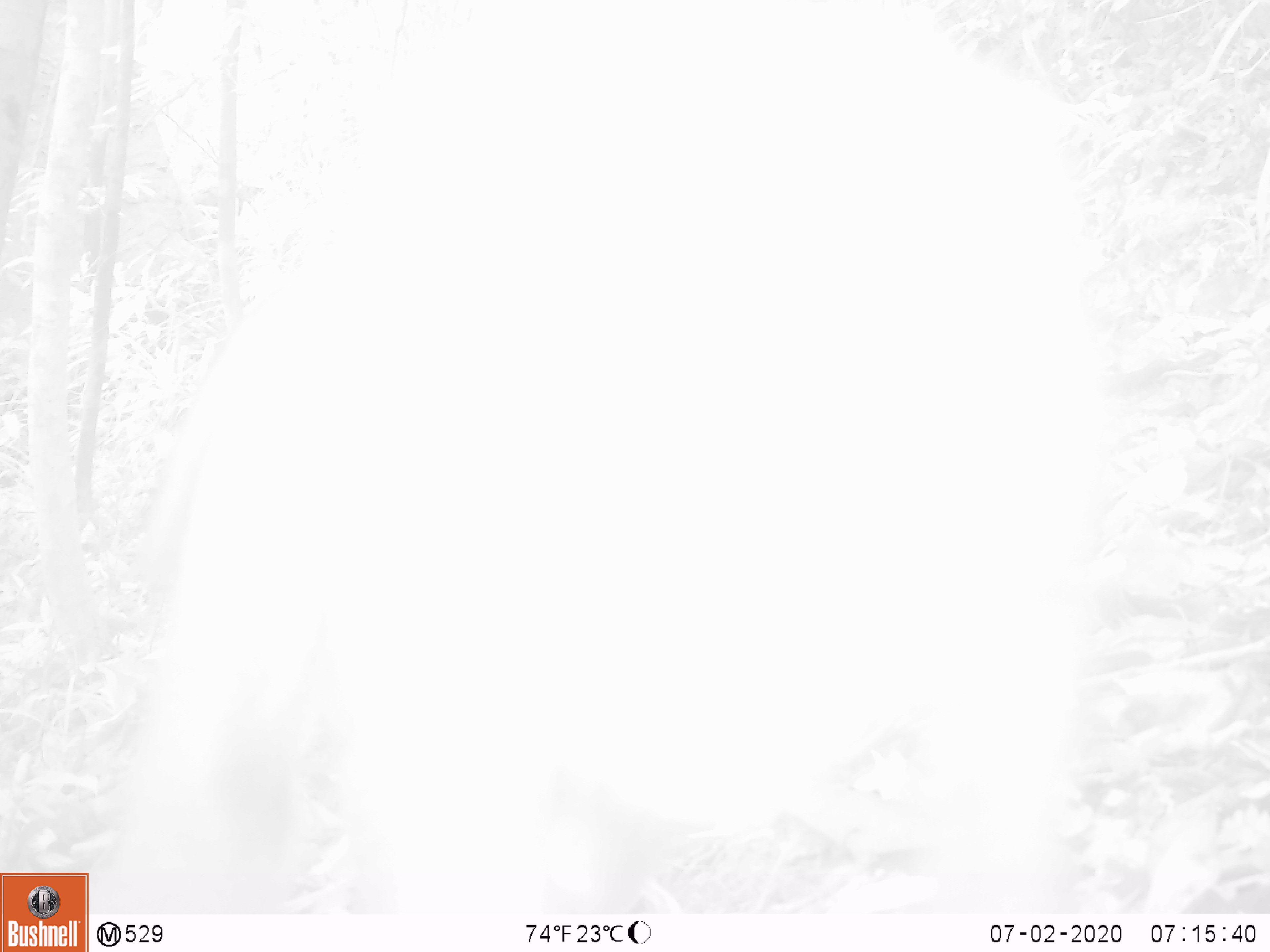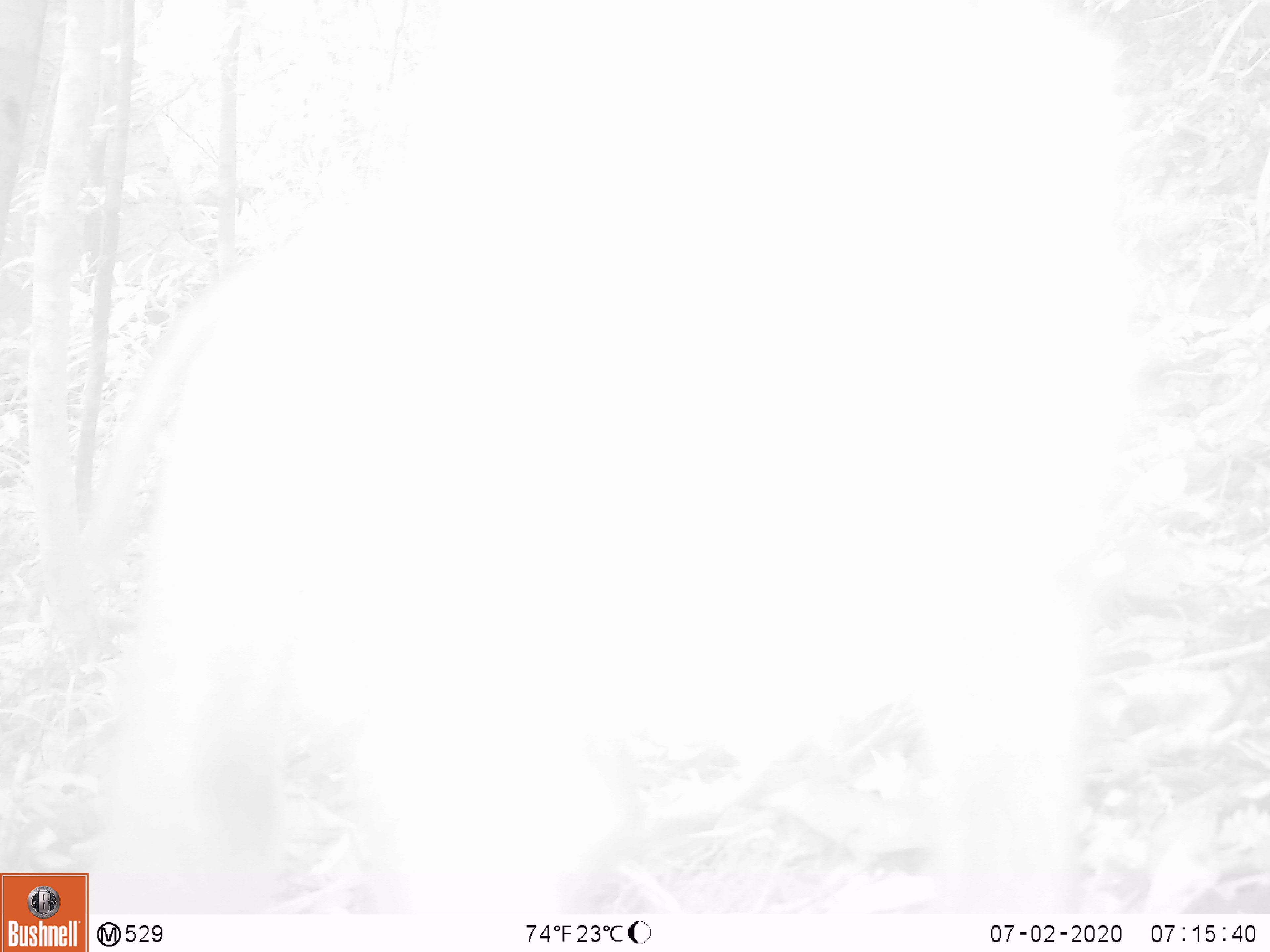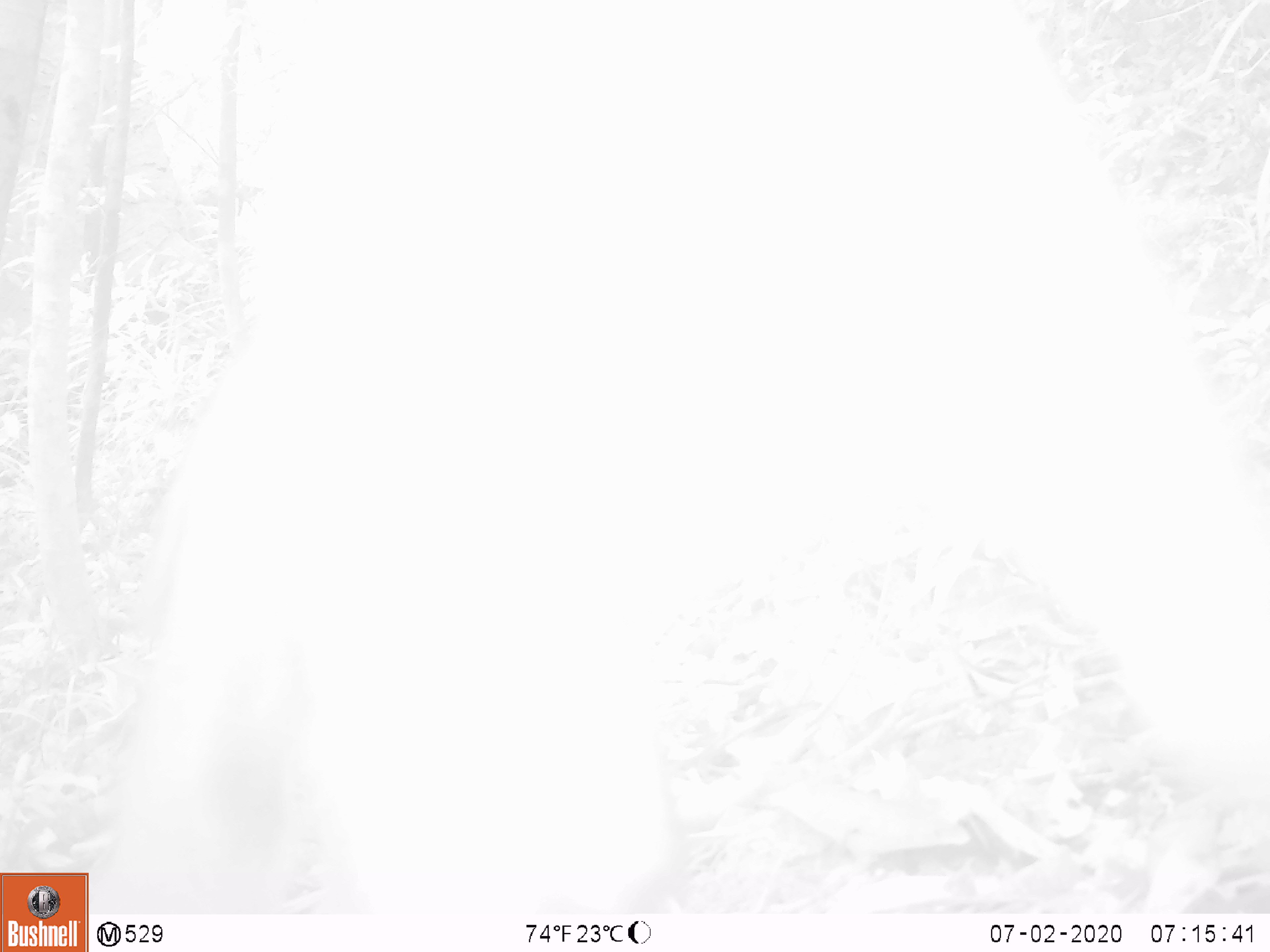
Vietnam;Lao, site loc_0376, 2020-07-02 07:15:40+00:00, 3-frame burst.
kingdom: Animalia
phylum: Chordata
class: Mammalia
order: Primates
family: Cercopithecidae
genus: Macaca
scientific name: Macaca nemestrina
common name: pig-tailed macaque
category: pig tailed macaque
Pig tailed macaque (pig-tailed macaque) (Macaca nemestrina). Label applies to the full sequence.